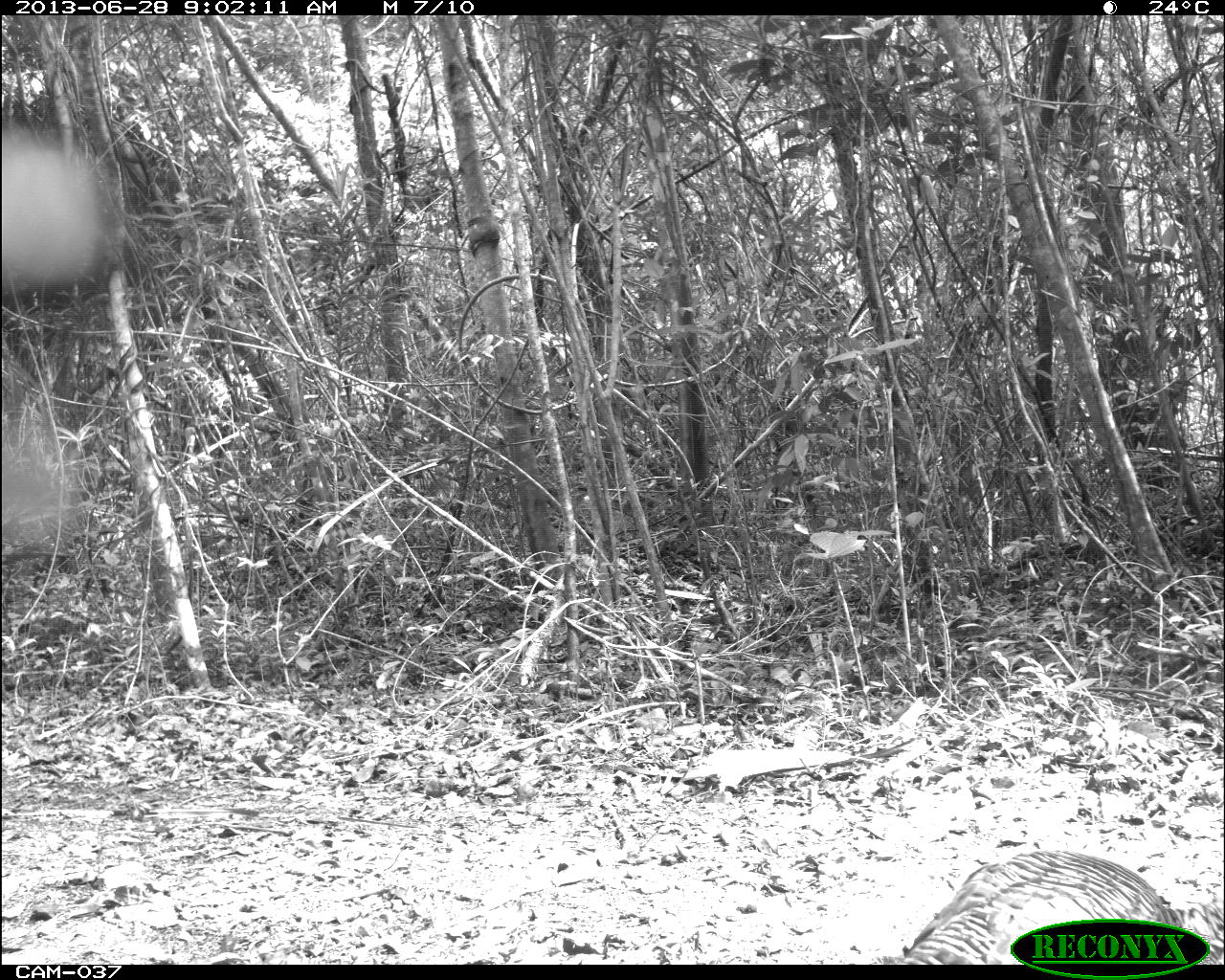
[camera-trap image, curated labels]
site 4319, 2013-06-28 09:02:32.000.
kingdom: Animalia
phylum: Chordata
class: Aves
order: Galliformes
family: Phasianidae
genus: Meleagris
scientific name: Meleagris ocellata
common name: ocellated turkey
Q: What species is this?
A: Meleagris ocellata (ocellated turkey).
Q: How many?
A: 2.